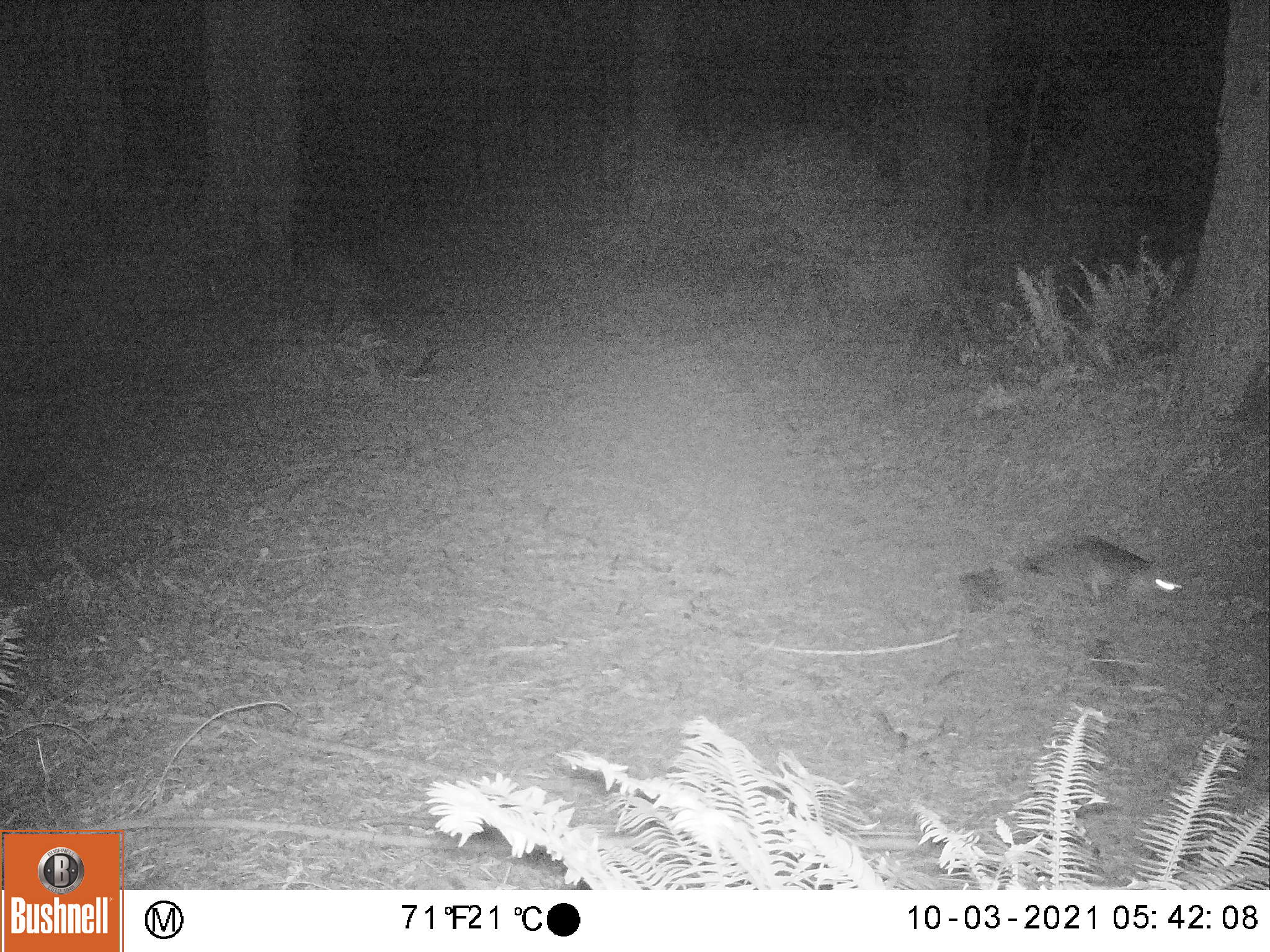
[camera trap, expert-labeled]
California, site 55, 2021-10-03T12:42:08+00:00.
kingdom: Animalia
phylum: Chordata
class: Mammalia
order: Carnivora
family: Canidae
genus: Urocyon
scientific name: Urocyon cinereoargenteus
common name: gray fox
Gray fox (Urocyon cinereoargenteus).